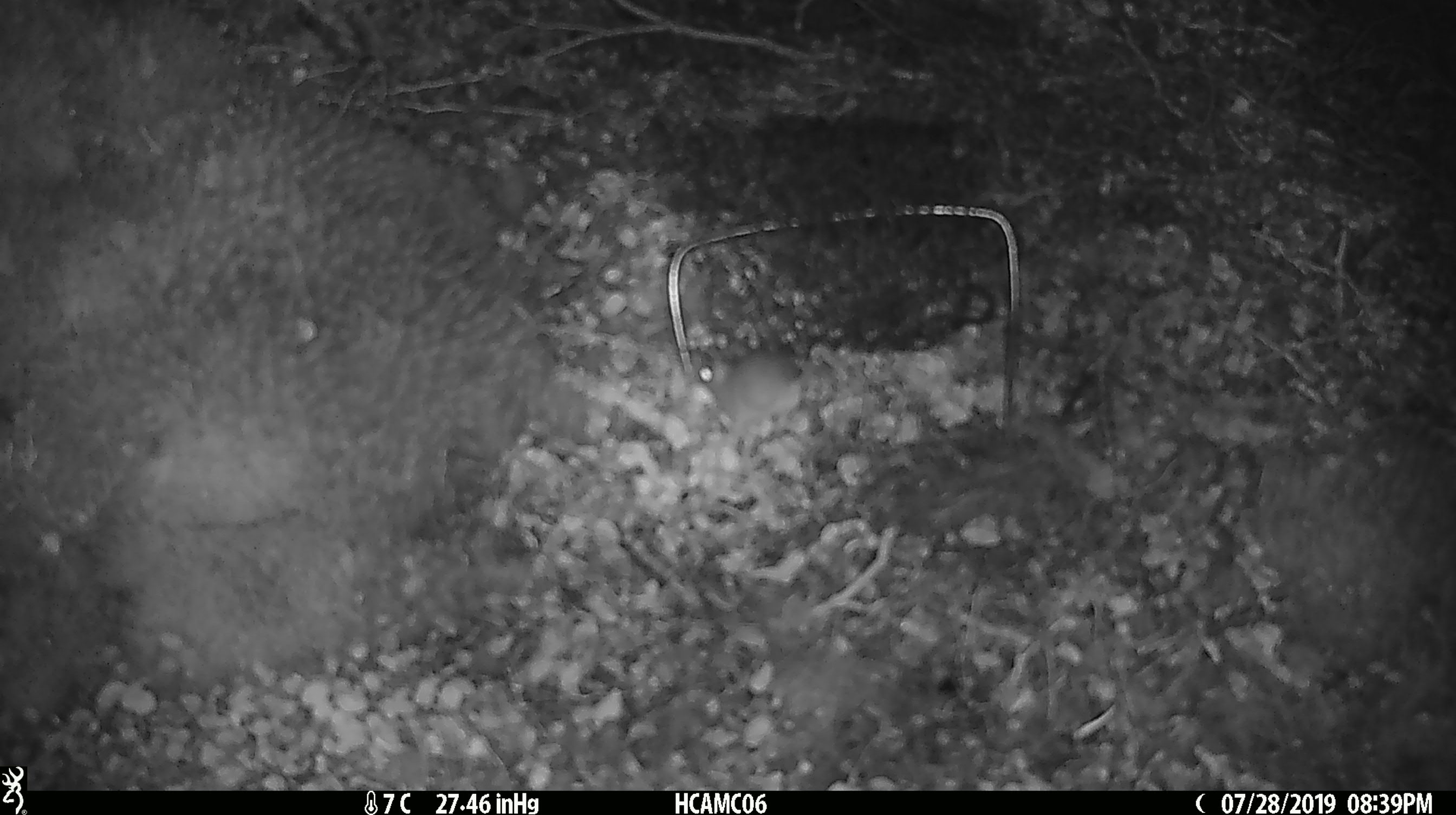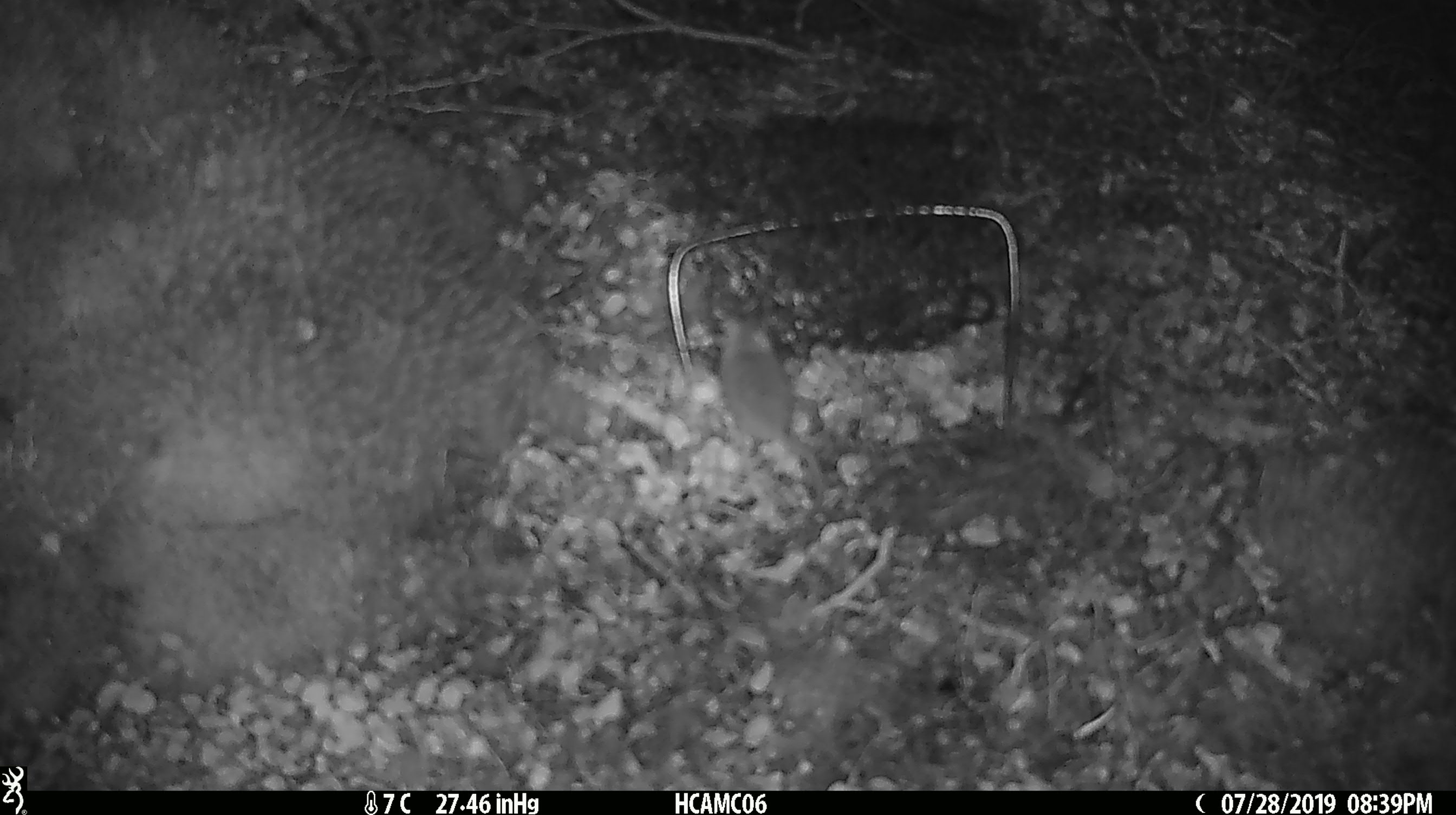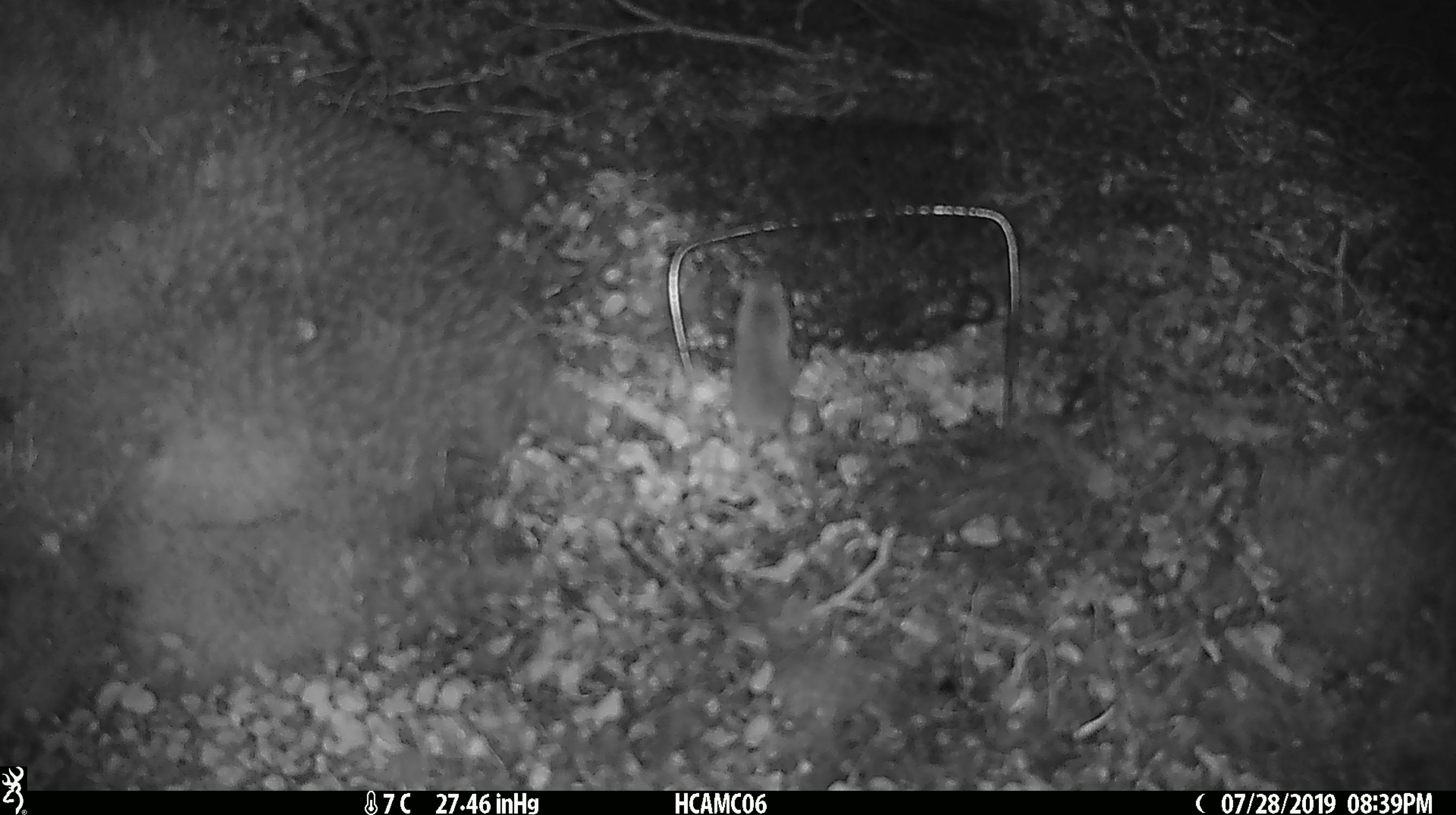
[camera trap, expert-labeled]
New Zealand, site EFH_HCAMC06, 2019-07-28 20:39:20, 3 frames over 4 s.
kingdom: Animalia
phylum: Chordata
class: Mammalia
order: Rodentia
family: Muridae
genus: Mus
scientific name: Mus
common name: mouse